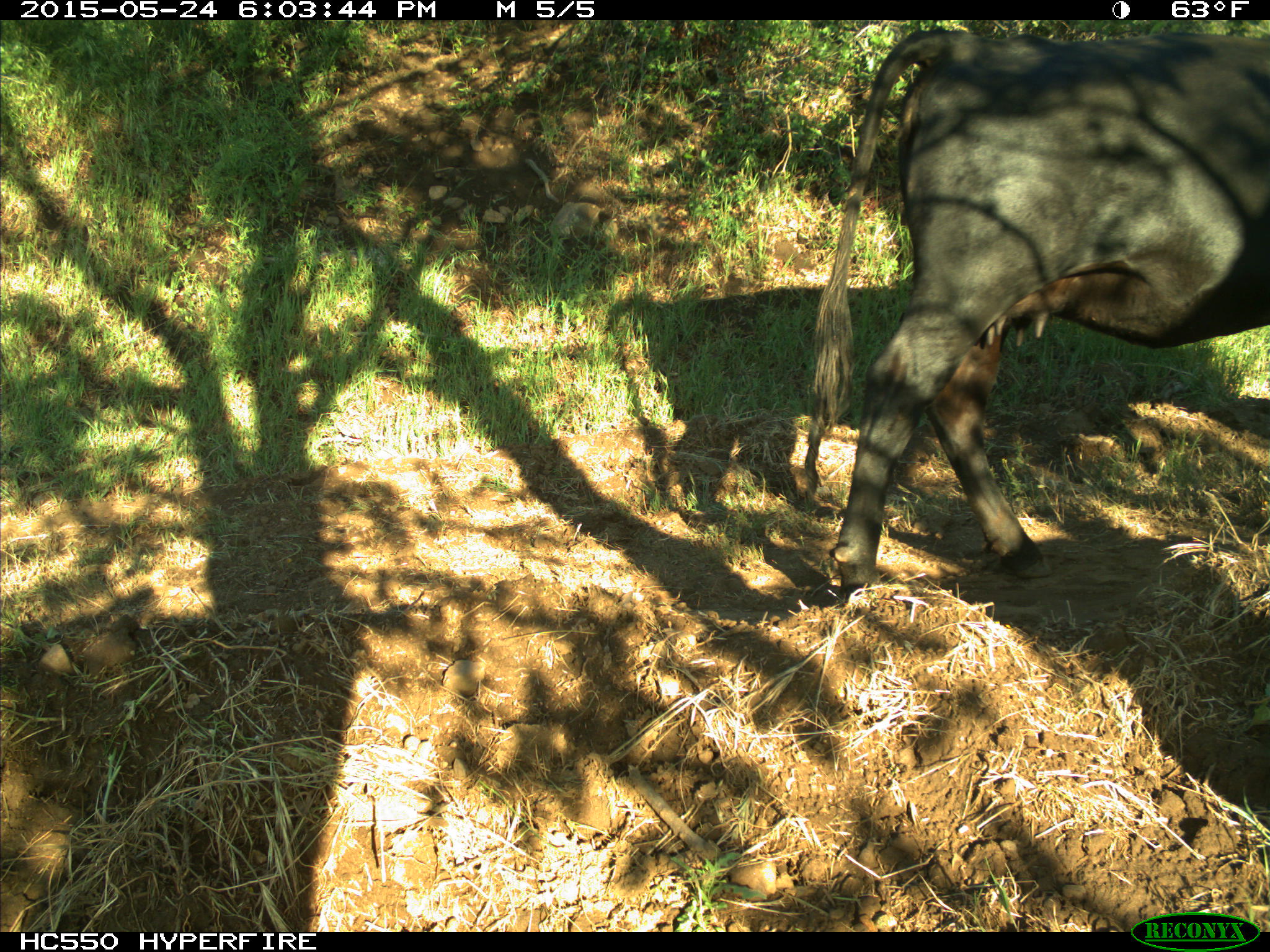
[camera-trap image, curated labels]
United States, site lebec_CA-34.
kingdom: Animalia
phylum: Chordata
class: Mammalia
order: Artiodactyla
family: Bovidae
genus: Bos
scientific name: Bos taurus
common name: domestic cow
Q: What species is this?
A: Bos taurus (domestic cow).